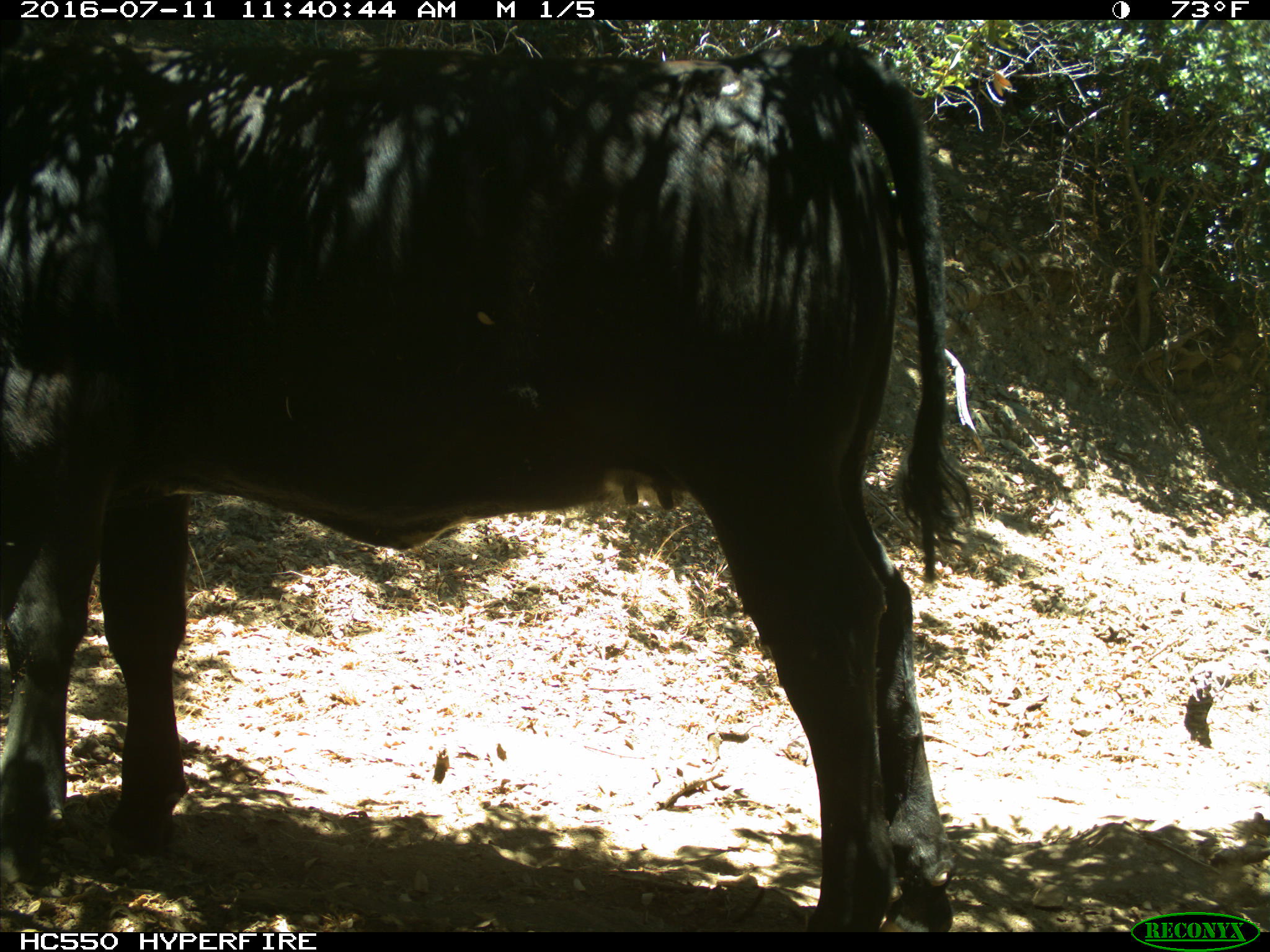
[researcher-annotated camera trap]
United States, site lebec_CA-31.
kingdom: Animalia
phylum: Chordata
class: Mammalia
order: Artiodactyla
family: Bovidae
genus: Bos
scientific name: Bos taurus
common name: domestic cow